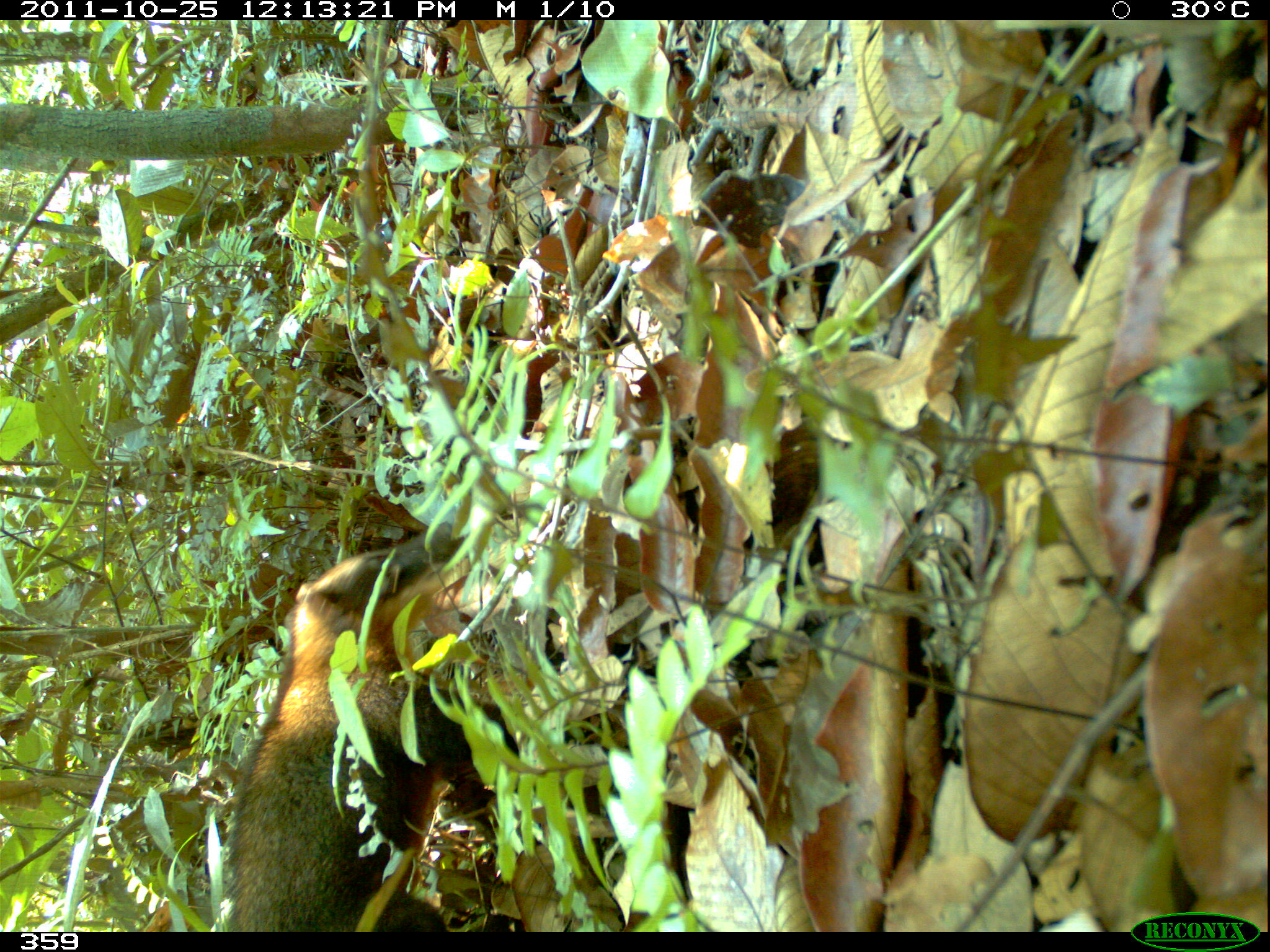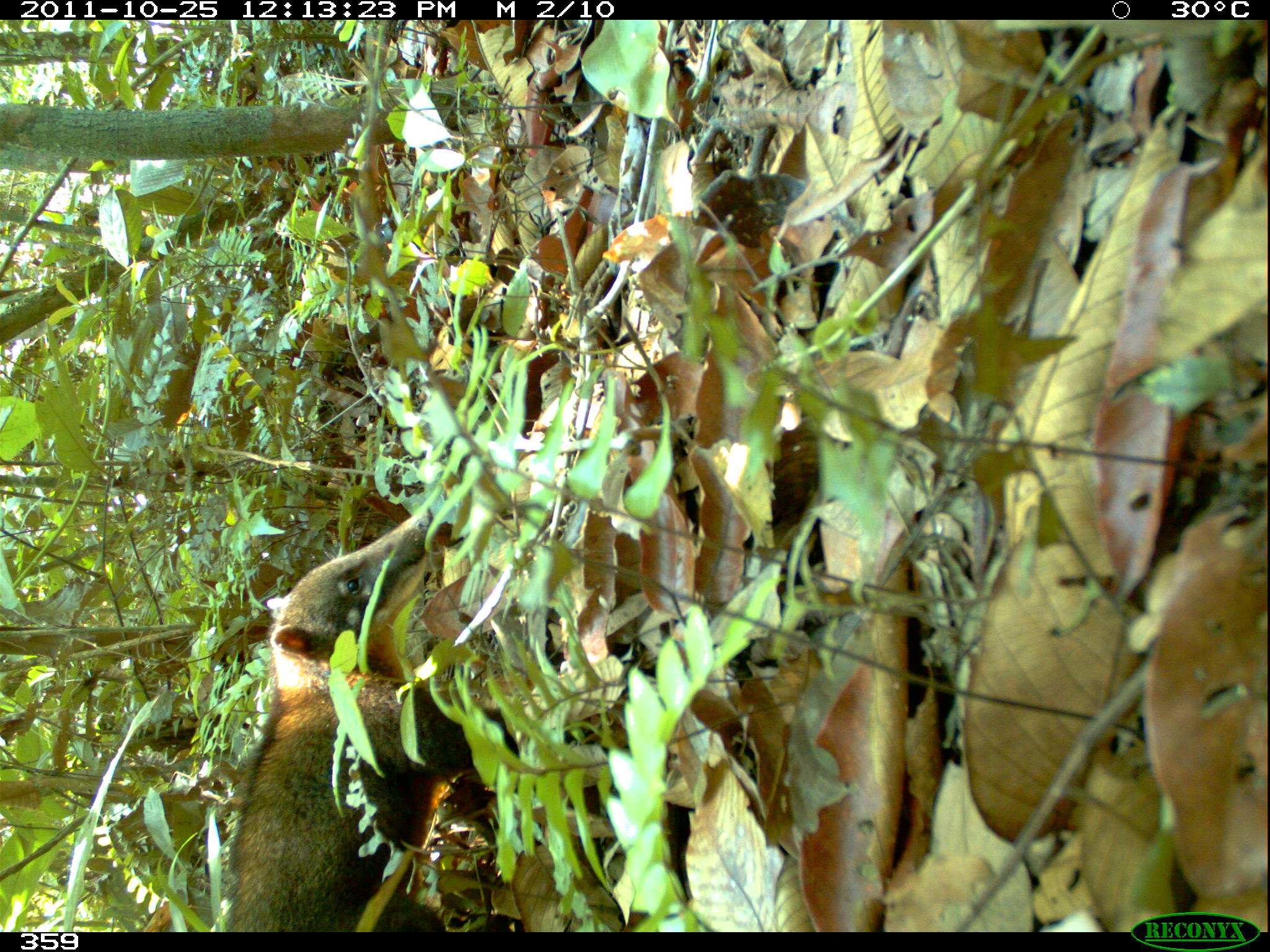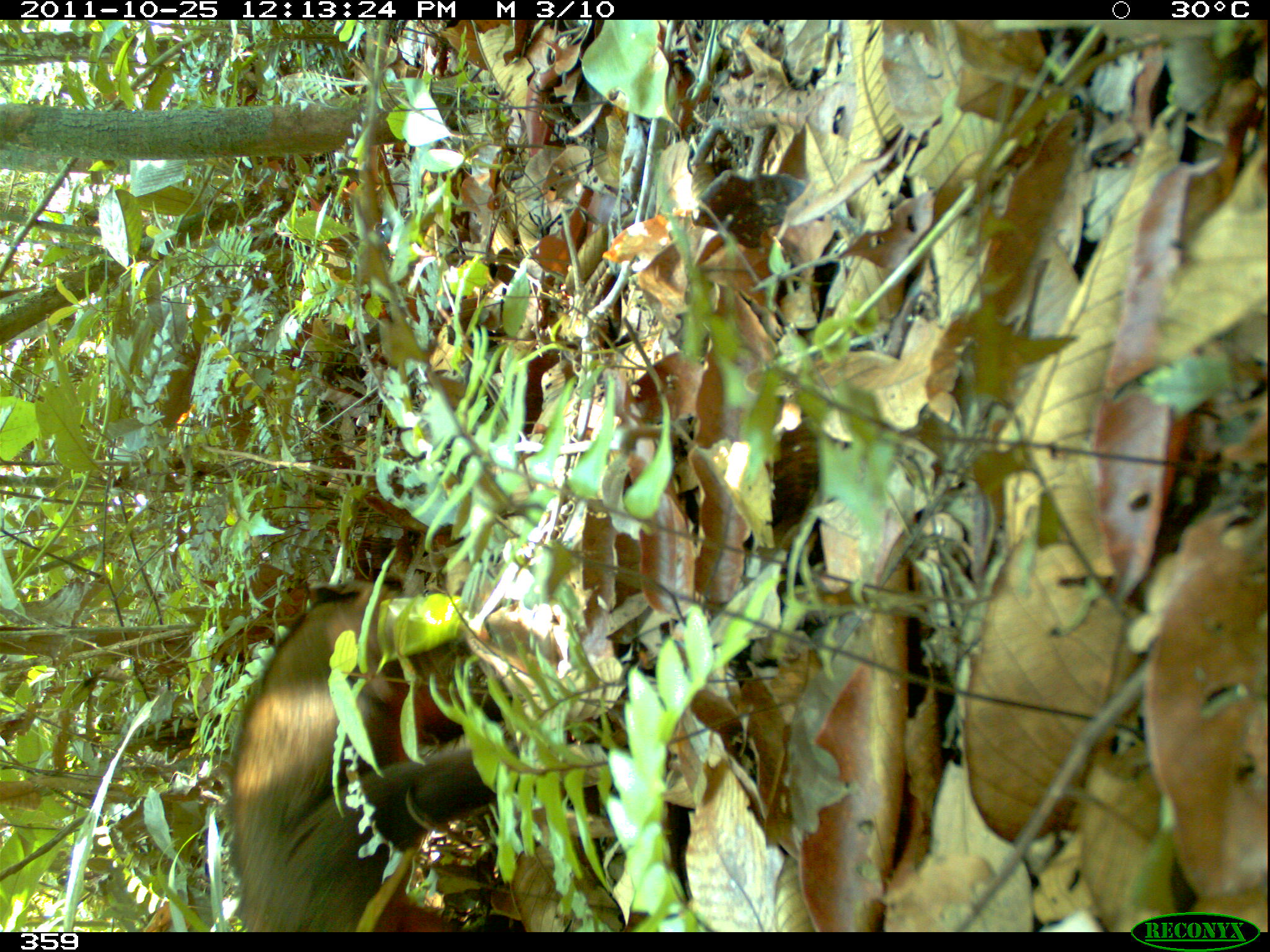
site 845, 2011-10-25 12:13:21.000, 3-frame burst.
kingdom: Animalia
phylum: Chordata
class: Mammalia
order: Carnivora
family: Procyonidae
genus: Nasua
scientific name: Nasua nasua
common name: south american coati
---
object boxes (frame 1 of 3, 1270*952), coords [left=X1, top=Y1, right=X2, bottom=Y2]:
nasua nasua: [left=218, top=519, right=523, bottom=932]